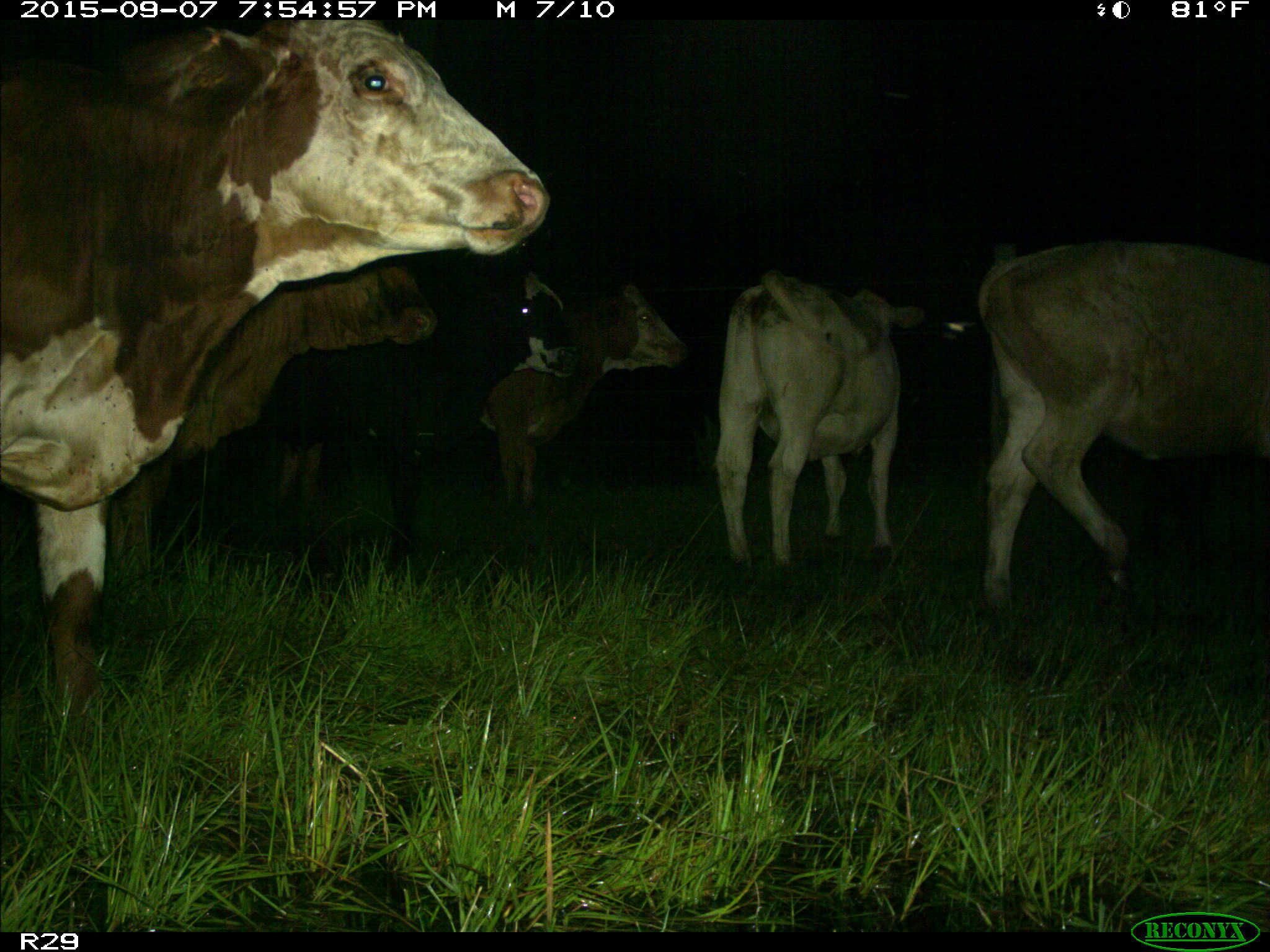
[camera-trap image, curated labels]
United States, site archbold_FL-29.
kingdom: Animalia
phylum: Chordata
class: Mammalia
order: Artiodactyla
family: Bovidae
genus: Bos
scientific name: Bos taurus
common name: domestic cow